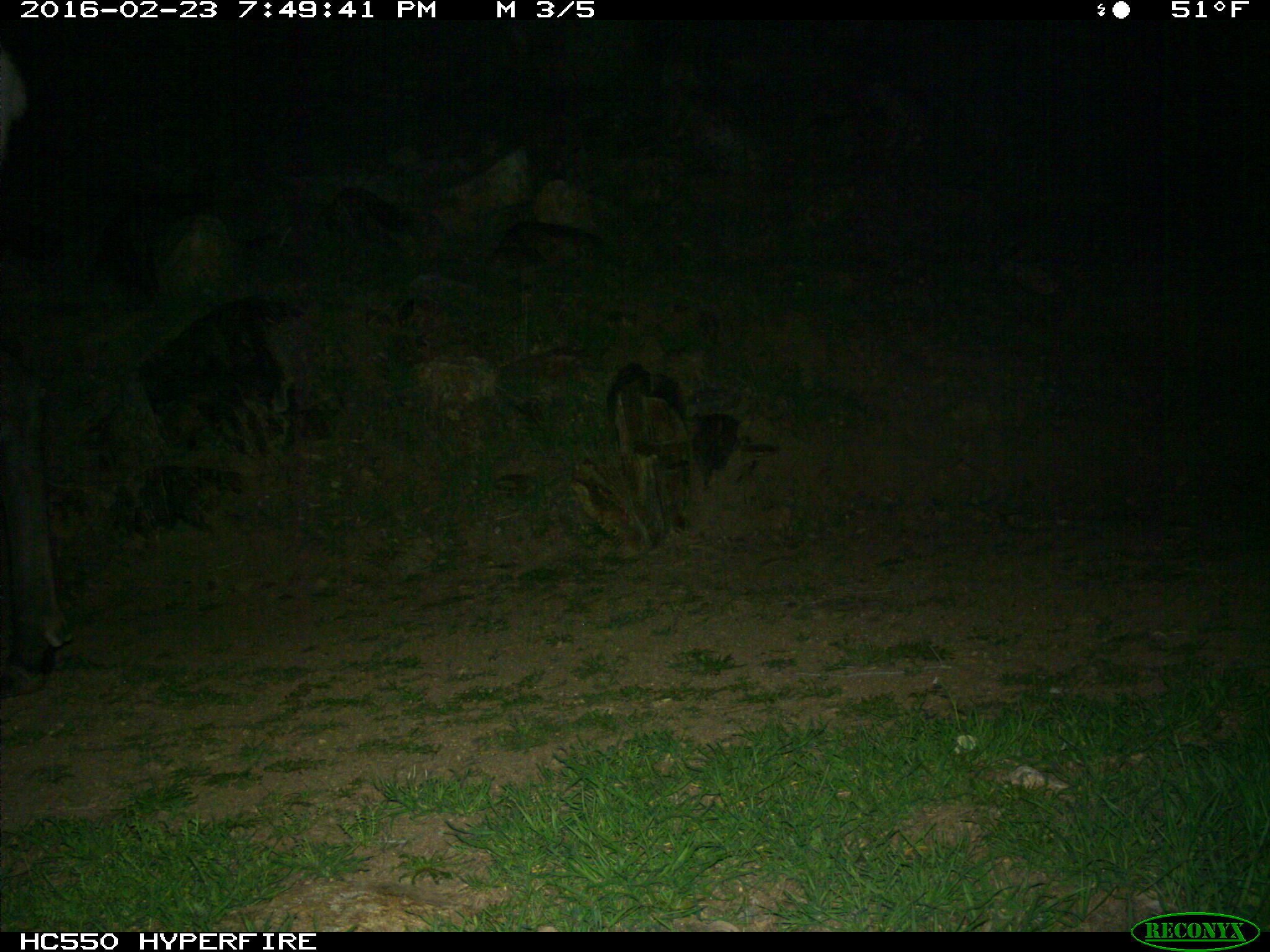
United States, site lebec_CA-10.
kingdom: Animalia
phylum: Chordata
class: Mammalia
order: Artiodactyla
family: Cervidae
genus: Cervus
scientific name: Cervus canadensis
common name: elk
Cervus canadensis (elk).